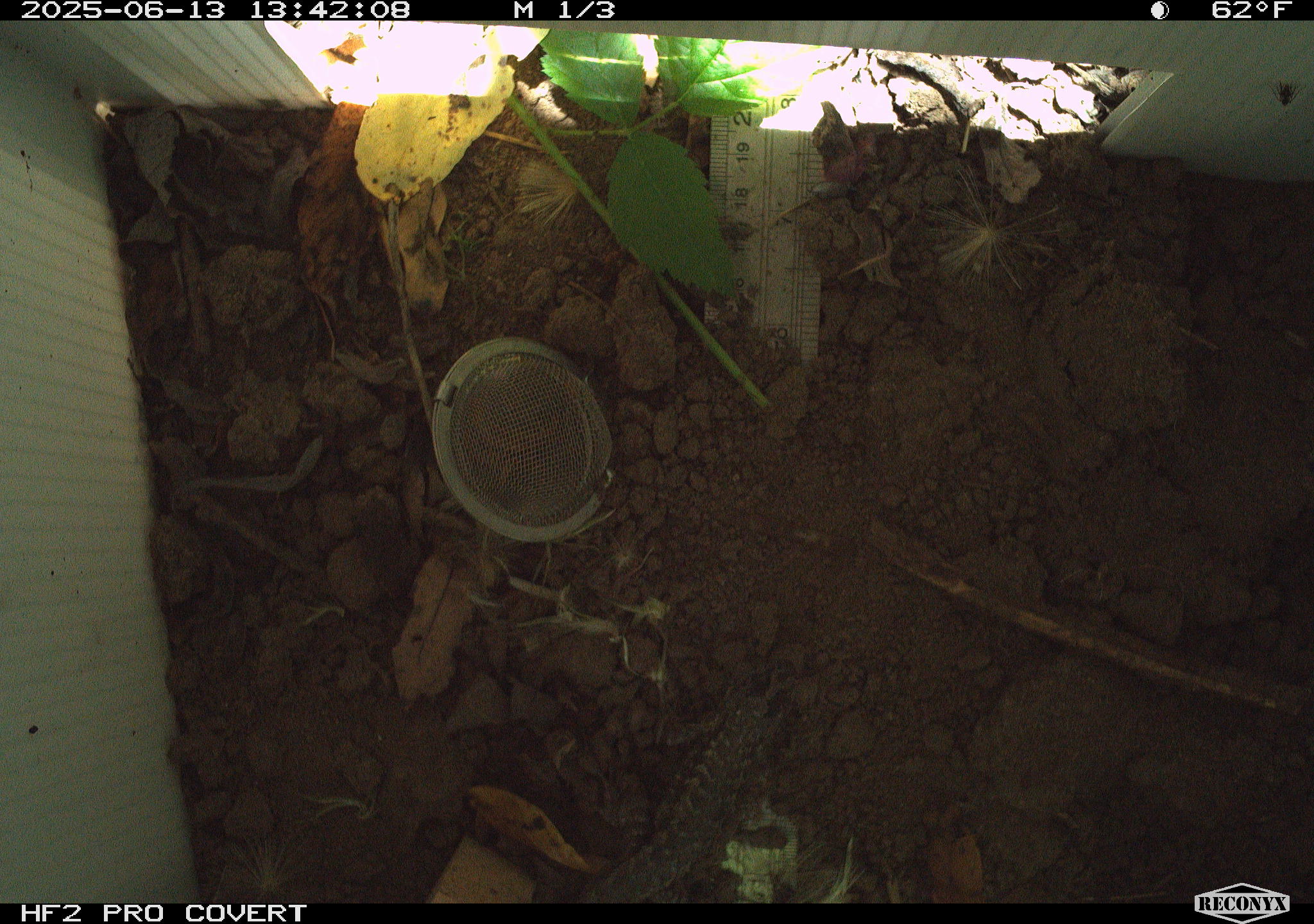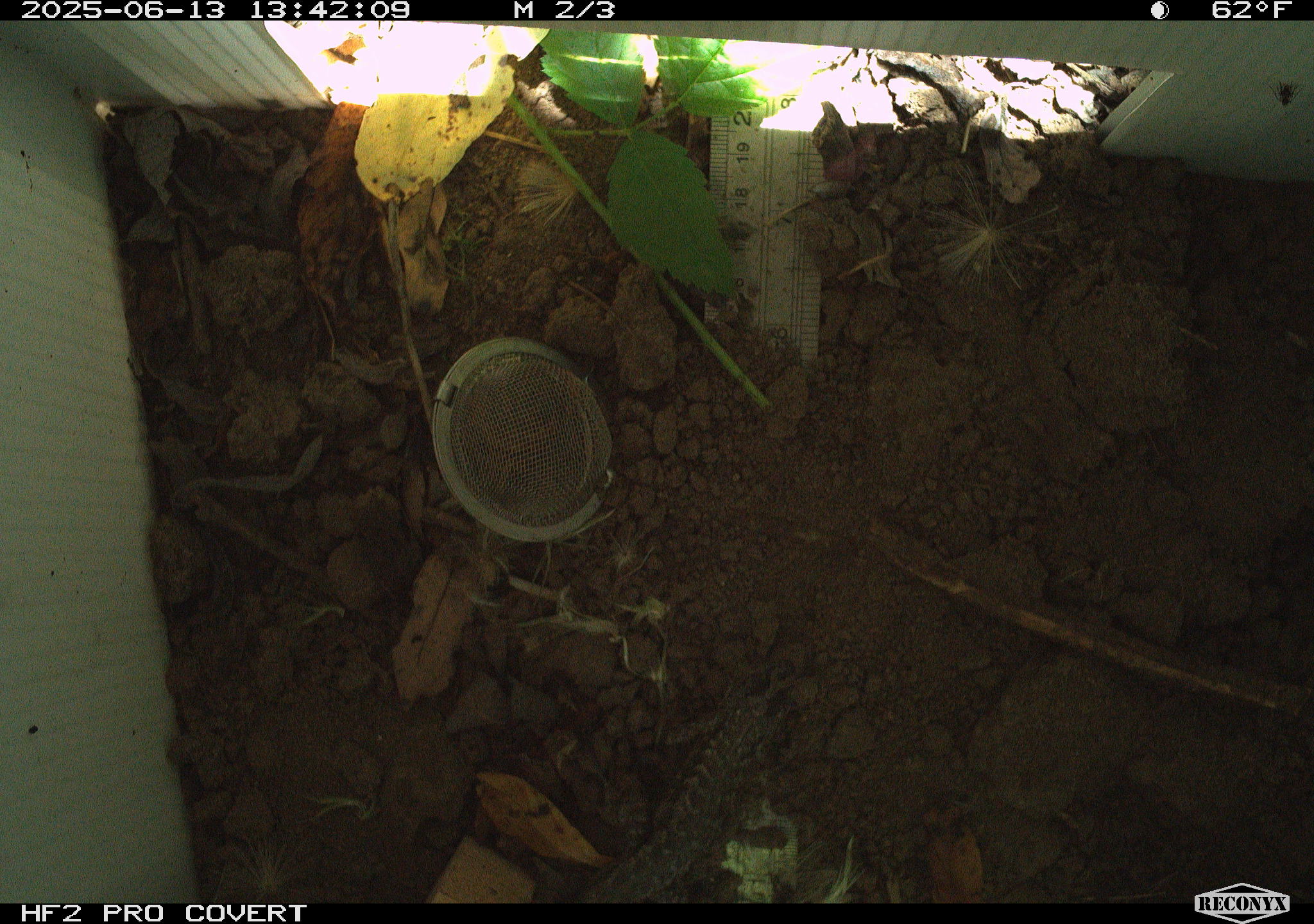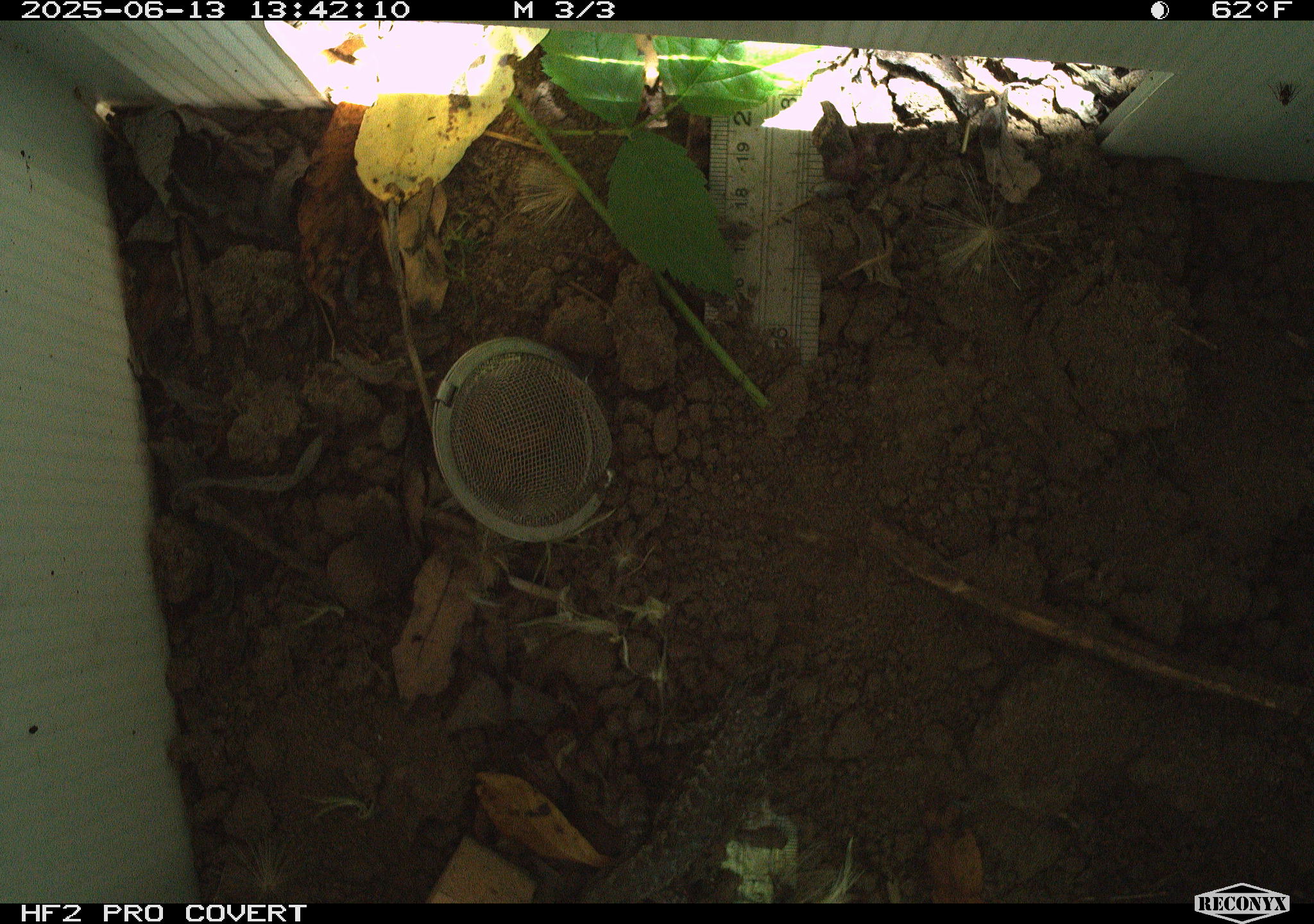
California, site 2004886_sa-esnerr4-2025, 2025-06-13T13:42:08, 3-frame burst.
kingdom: Animalia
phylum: Chordata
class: Reptilia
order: Squamata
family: Phrynosomatidae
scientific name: Phrynosomatidae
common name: north american spiny lizards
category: sceloporus/uta species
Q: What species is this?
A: Sceloporus/uta species (north american spiny lizards) (Phrynosomatidae).